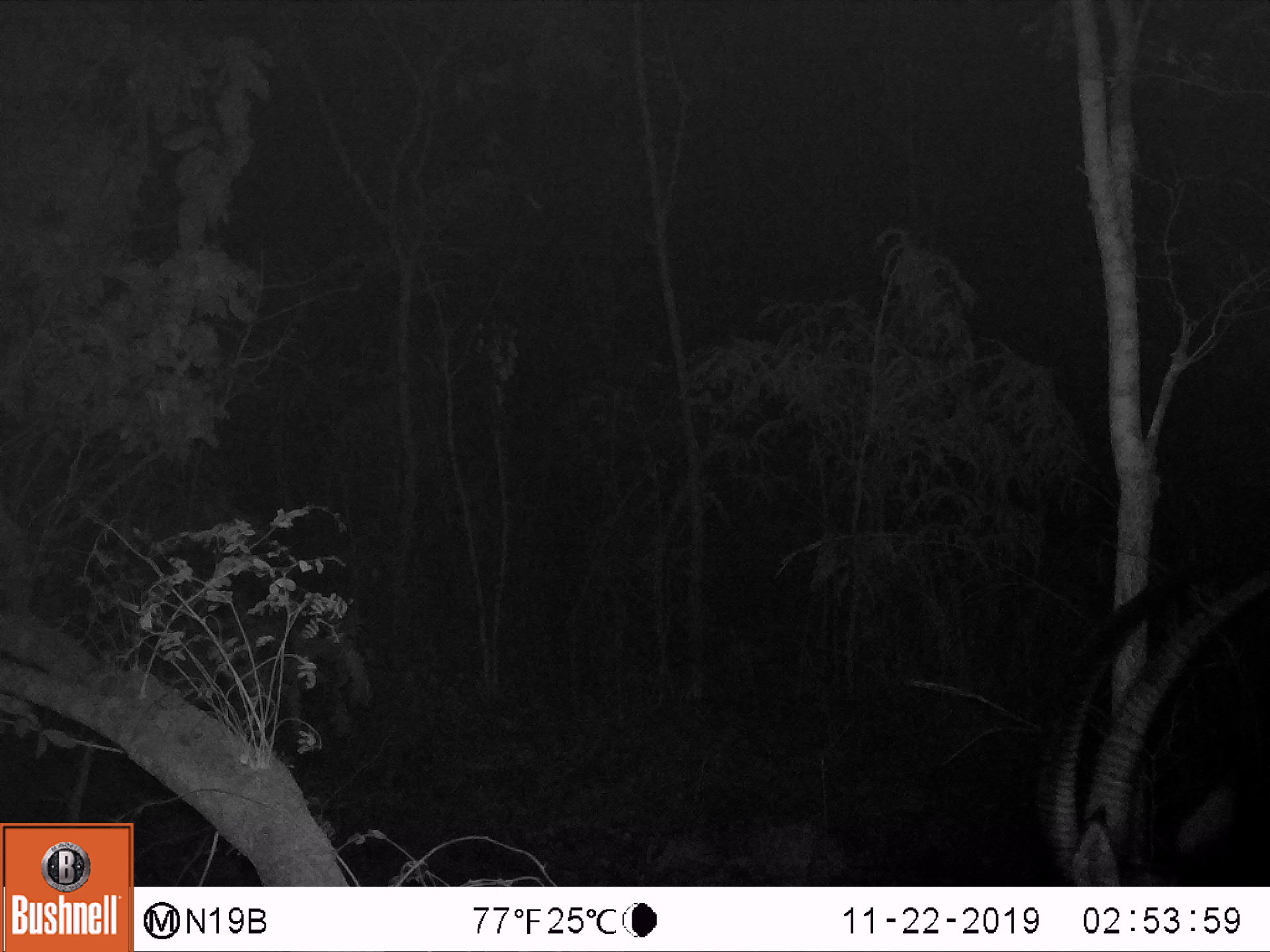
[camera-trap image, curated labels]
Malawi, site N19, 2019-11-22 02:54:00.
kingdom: Animalia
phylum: Chordata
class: Mammalia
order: Artiodactyla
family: Bovidae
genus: Hippotragus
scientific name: Hippotragus niger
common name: sable antelope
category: sable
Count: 1.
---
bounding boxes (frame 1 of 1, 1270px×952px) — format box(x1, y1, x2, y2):
sable: box(1013, 572, 1262, 883)